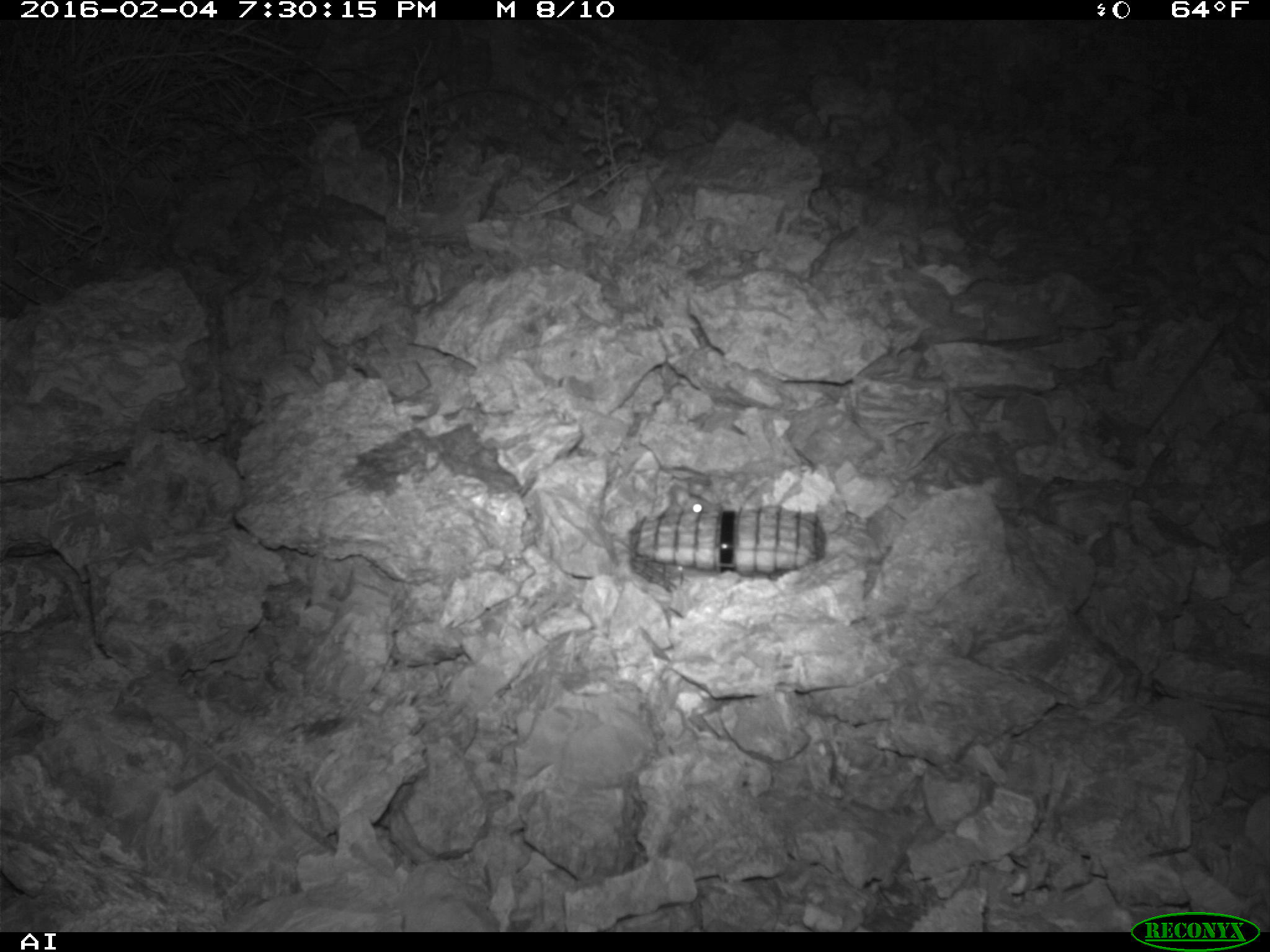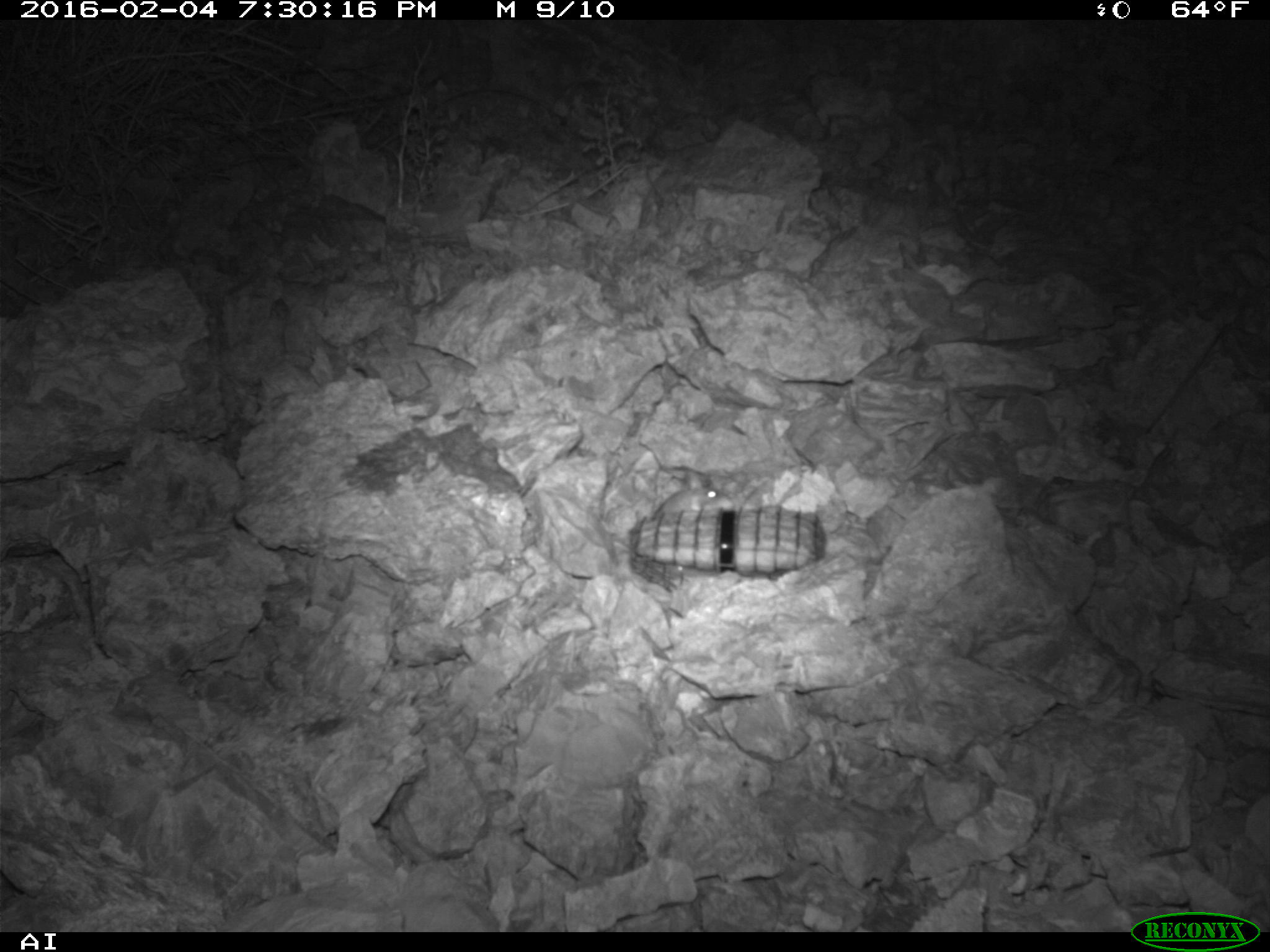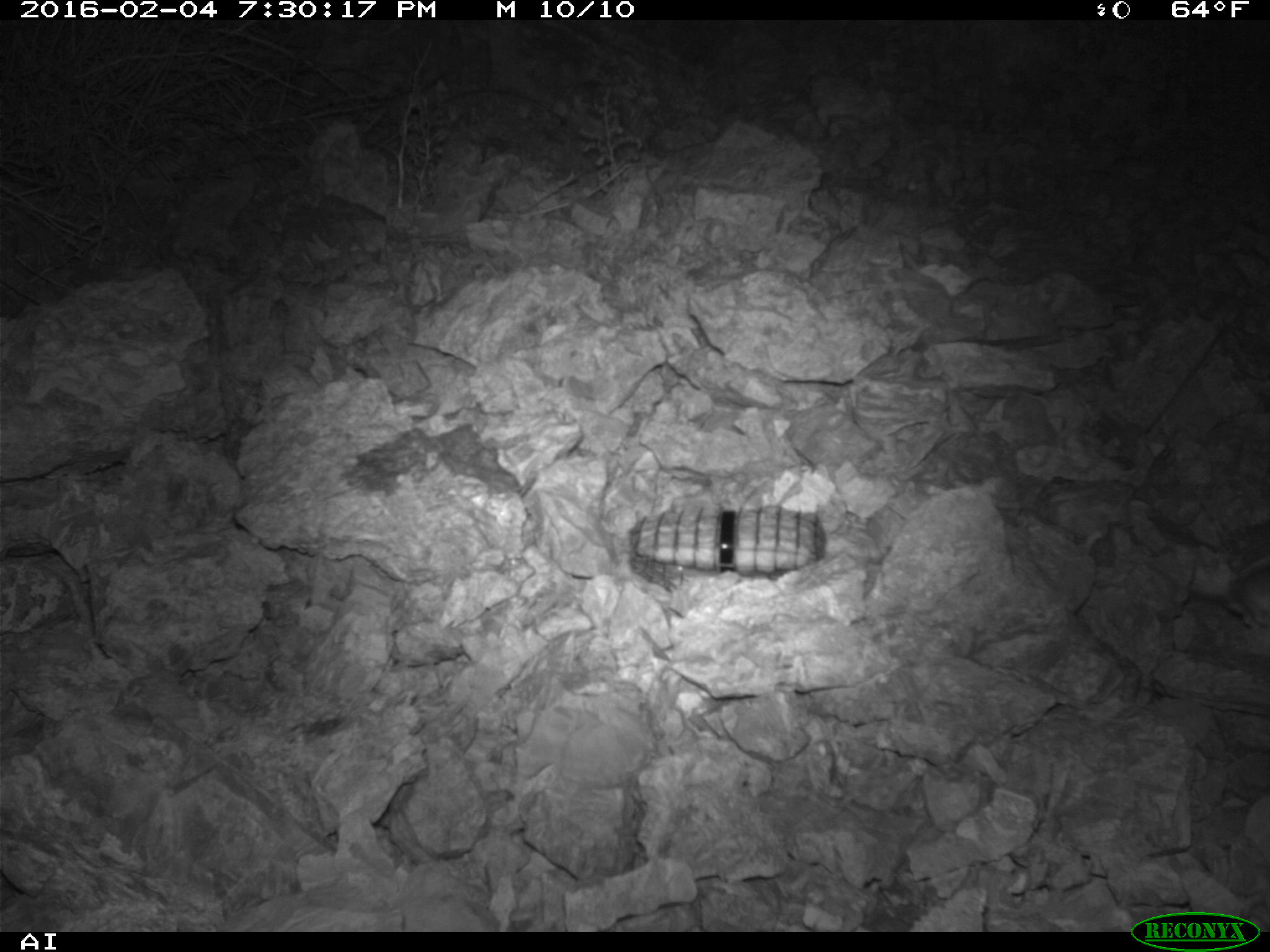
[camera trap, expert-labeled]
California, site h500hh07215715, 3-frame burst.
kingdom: Animalia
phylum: Chordata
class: Mammalia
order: Rodentia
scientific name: Rodentia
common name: rodent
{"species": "rodent (Rodentia)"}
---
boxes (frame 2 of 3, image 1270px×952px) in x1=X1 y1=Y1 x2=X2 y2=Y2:
rodent: x1=653 y1=470 x2=734 y2=516